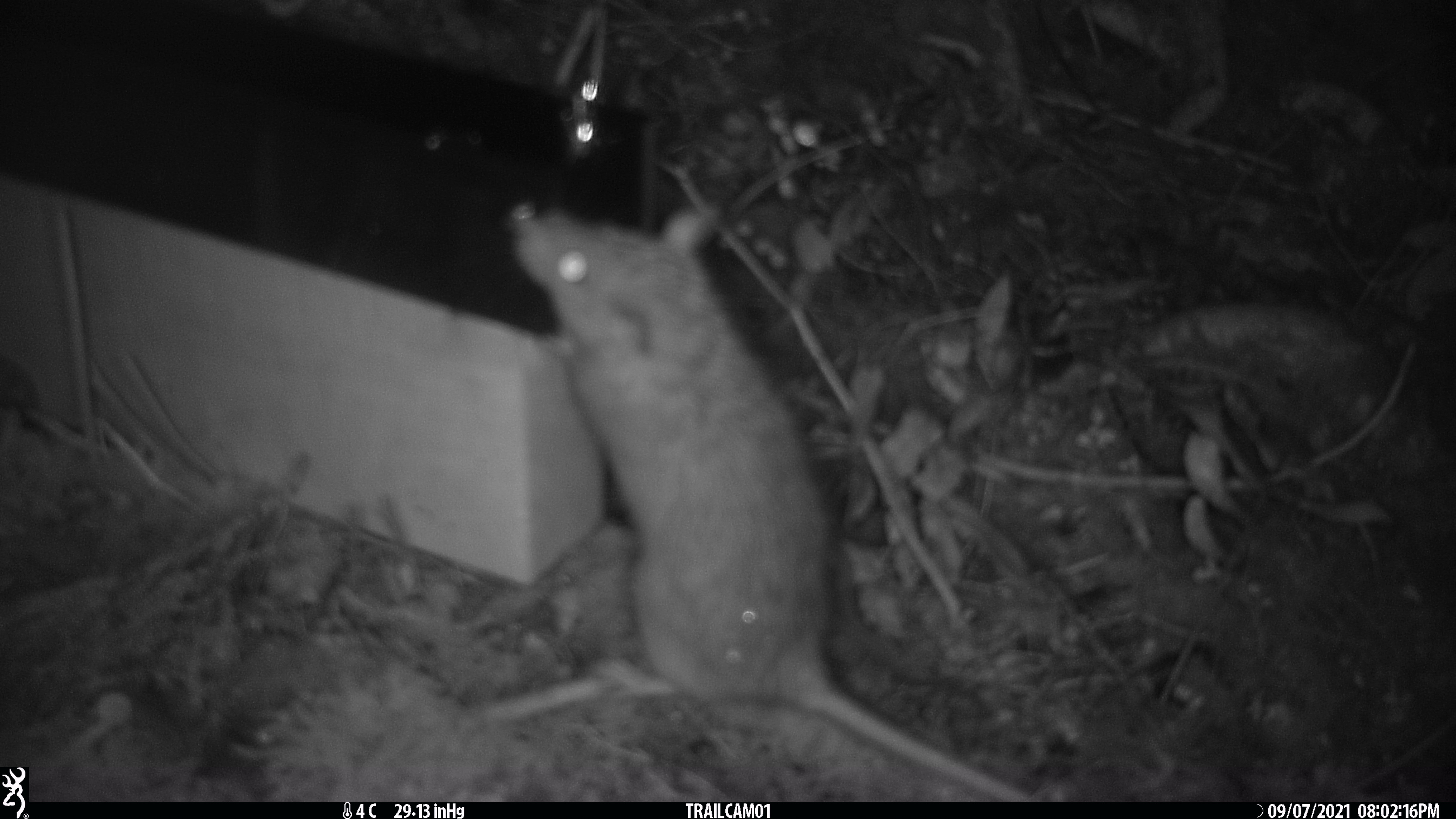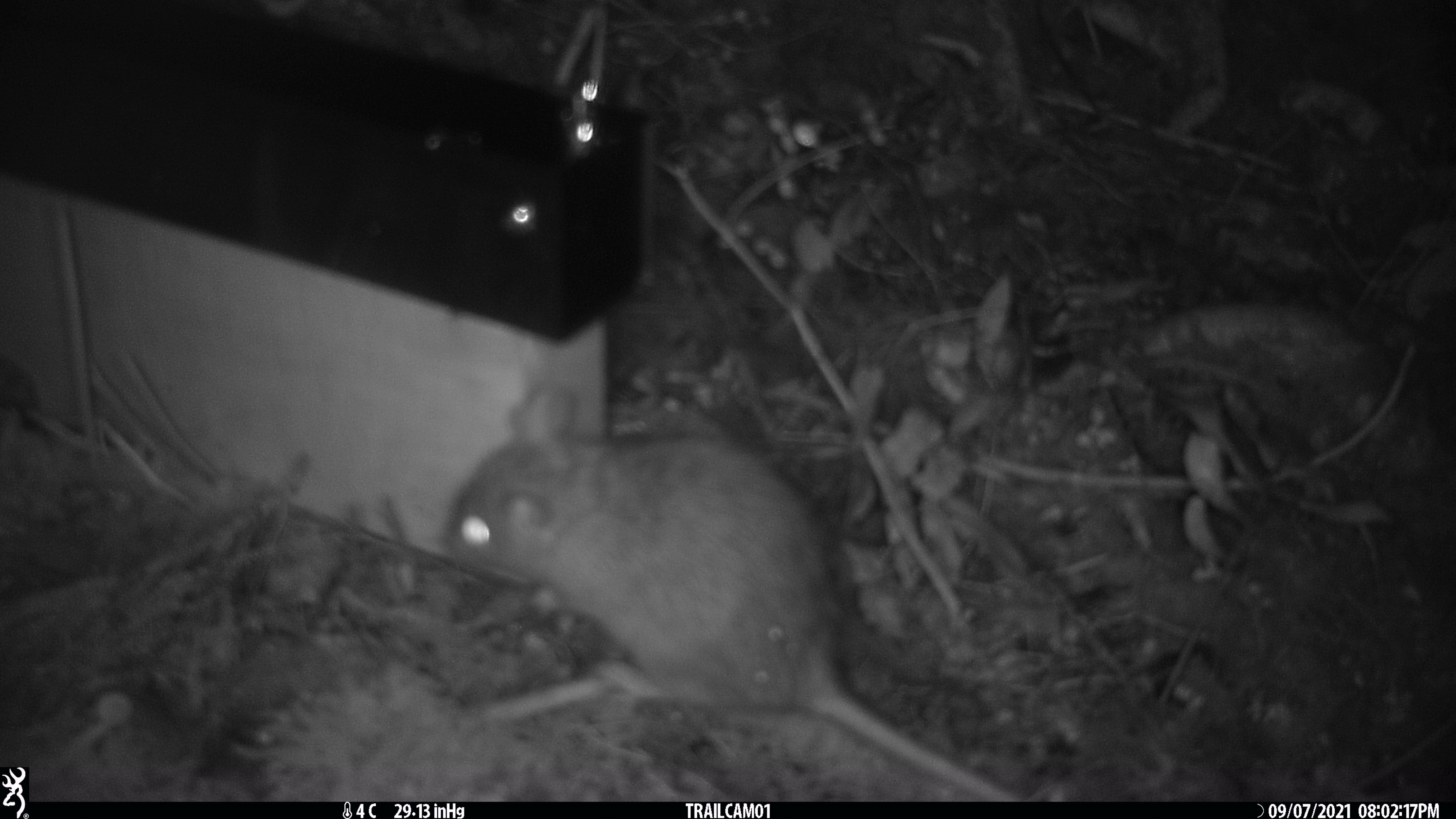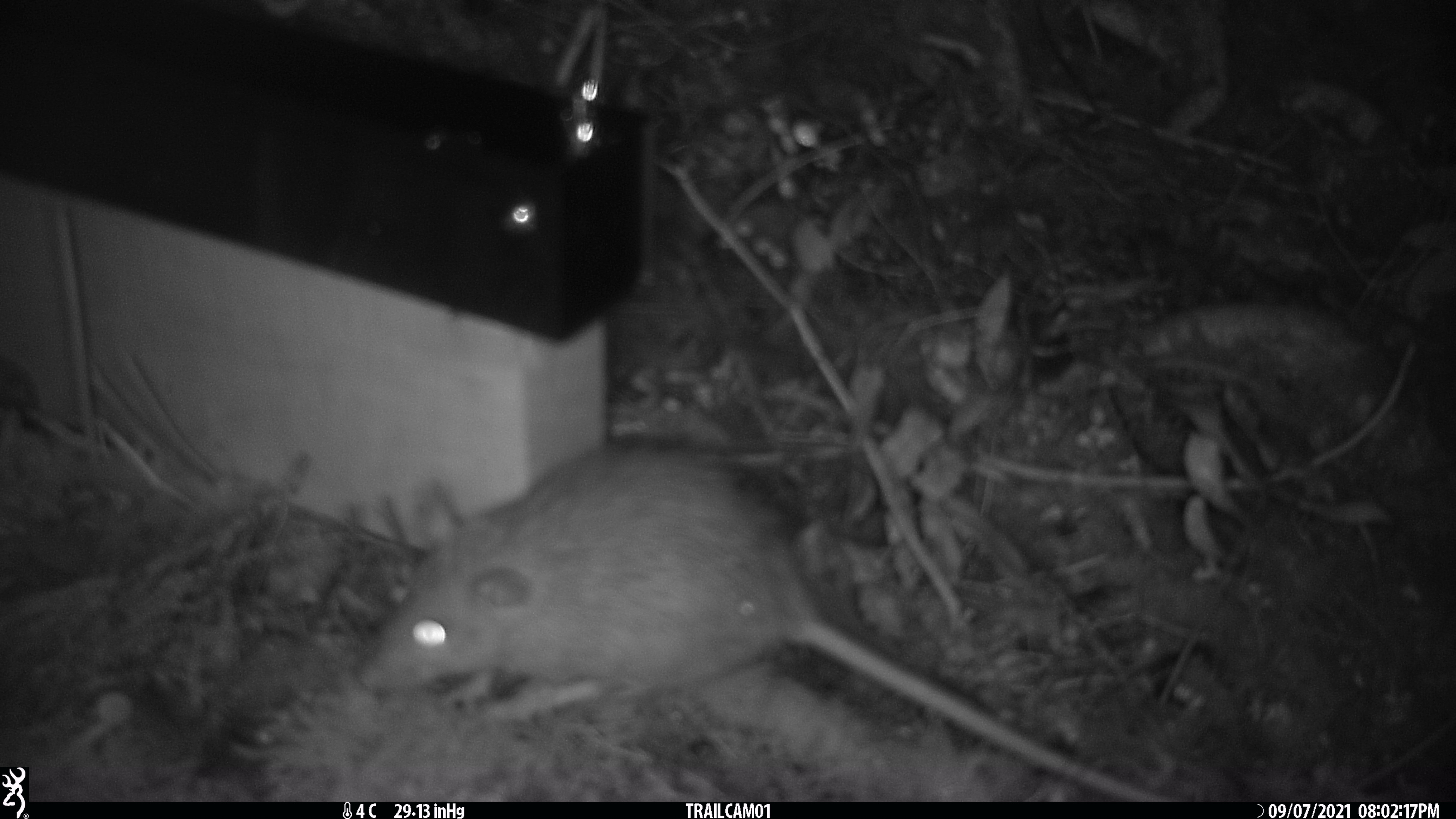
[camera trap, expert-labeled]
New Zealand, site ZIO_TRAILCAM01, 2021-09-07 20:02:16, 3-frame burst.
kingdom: Animalia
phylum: Chordata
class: Mammalia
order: Rodentia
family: Muridae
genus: Rattus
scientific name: Rattus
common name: rat